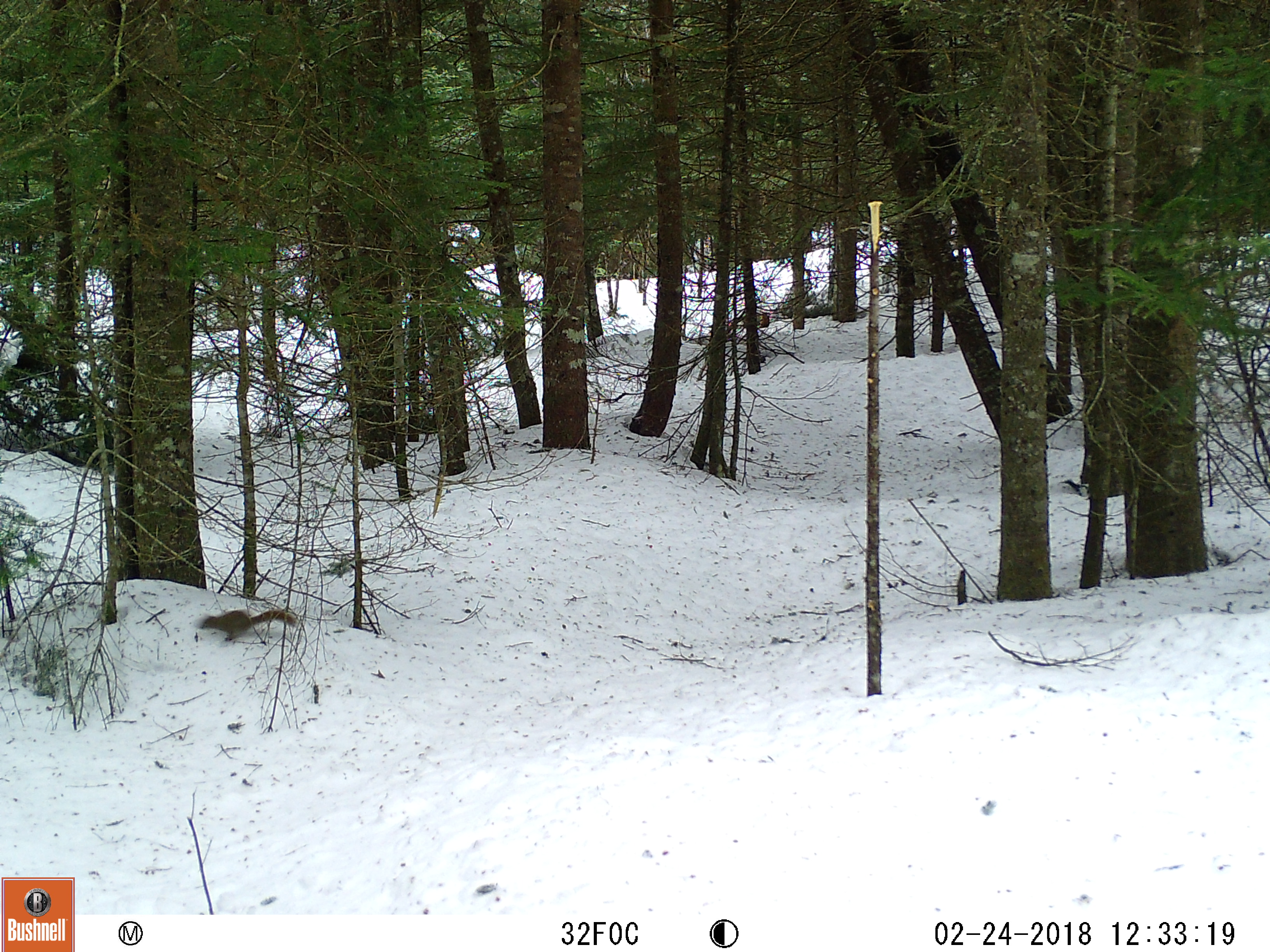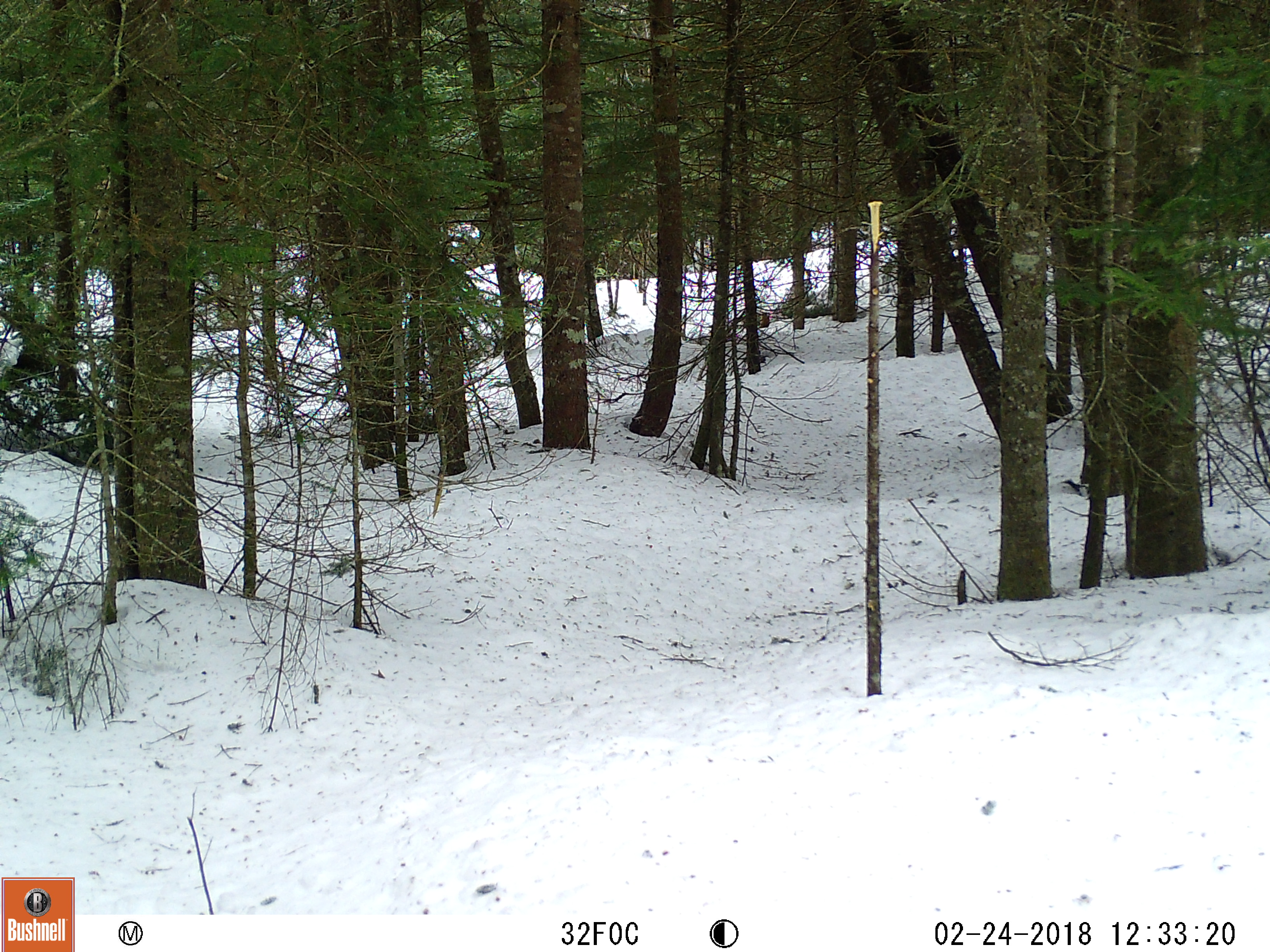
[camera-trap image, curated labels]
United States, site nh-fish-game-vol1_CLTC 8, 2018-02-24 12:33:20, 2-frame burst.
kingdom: Animalia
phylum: Chordata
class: Mammalia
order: Rodentia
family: Sciuridae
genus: Tamiasciurus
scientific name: Tamiasciurus hudsonicus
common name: red squirrel